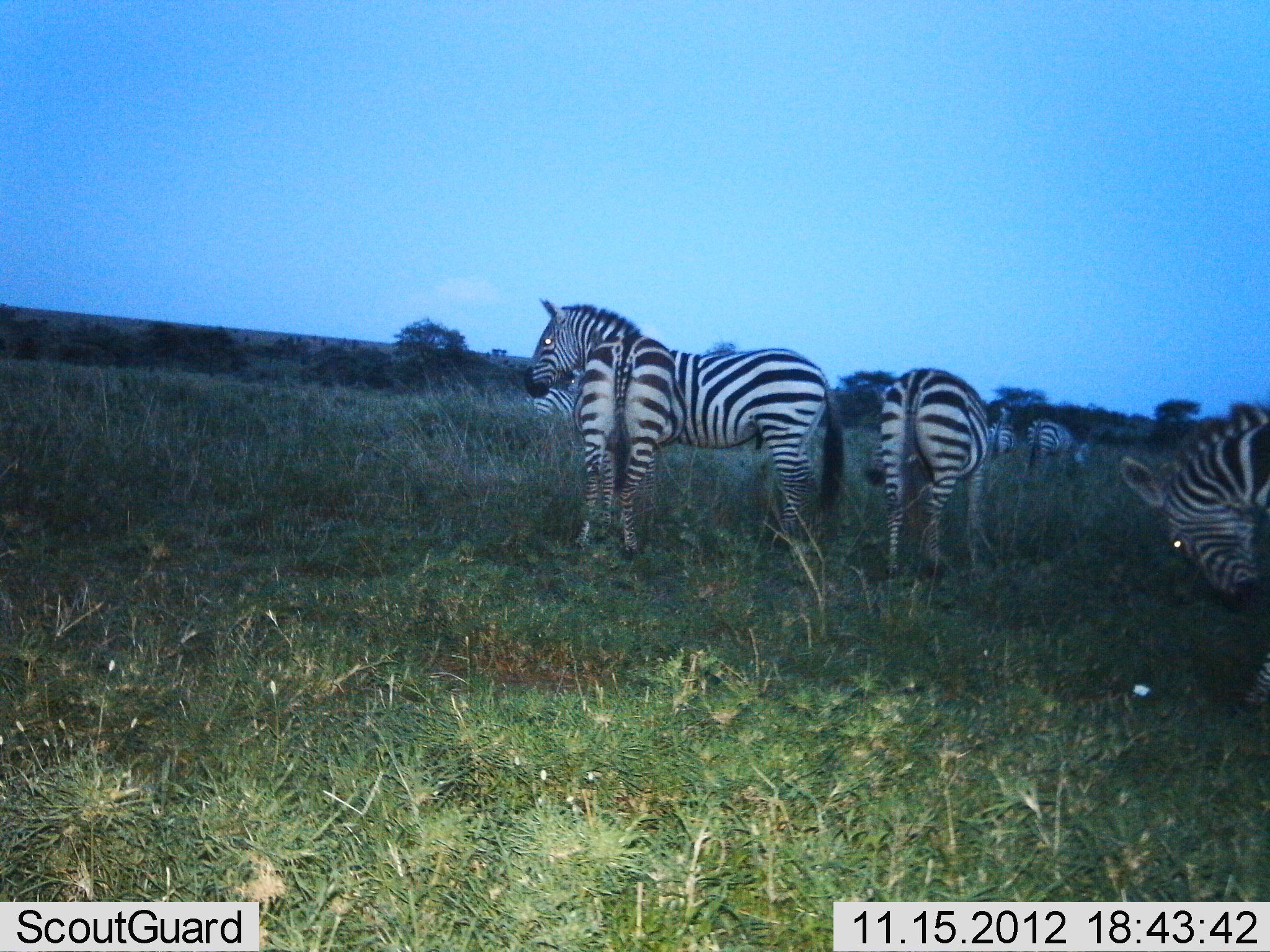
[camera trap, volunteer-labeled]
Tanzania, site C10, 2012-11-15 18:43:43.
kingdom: Animalia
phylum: Chordata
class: Mammalia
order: Perissodactyla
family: Equidae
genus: Equus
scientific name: Equus quagga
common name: plains zebra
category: zebra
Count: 7.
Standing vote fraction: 100%.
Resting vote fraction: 0%.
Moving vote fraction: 0%.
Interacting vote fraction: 20%.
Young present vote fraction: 0%.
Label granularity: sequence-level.